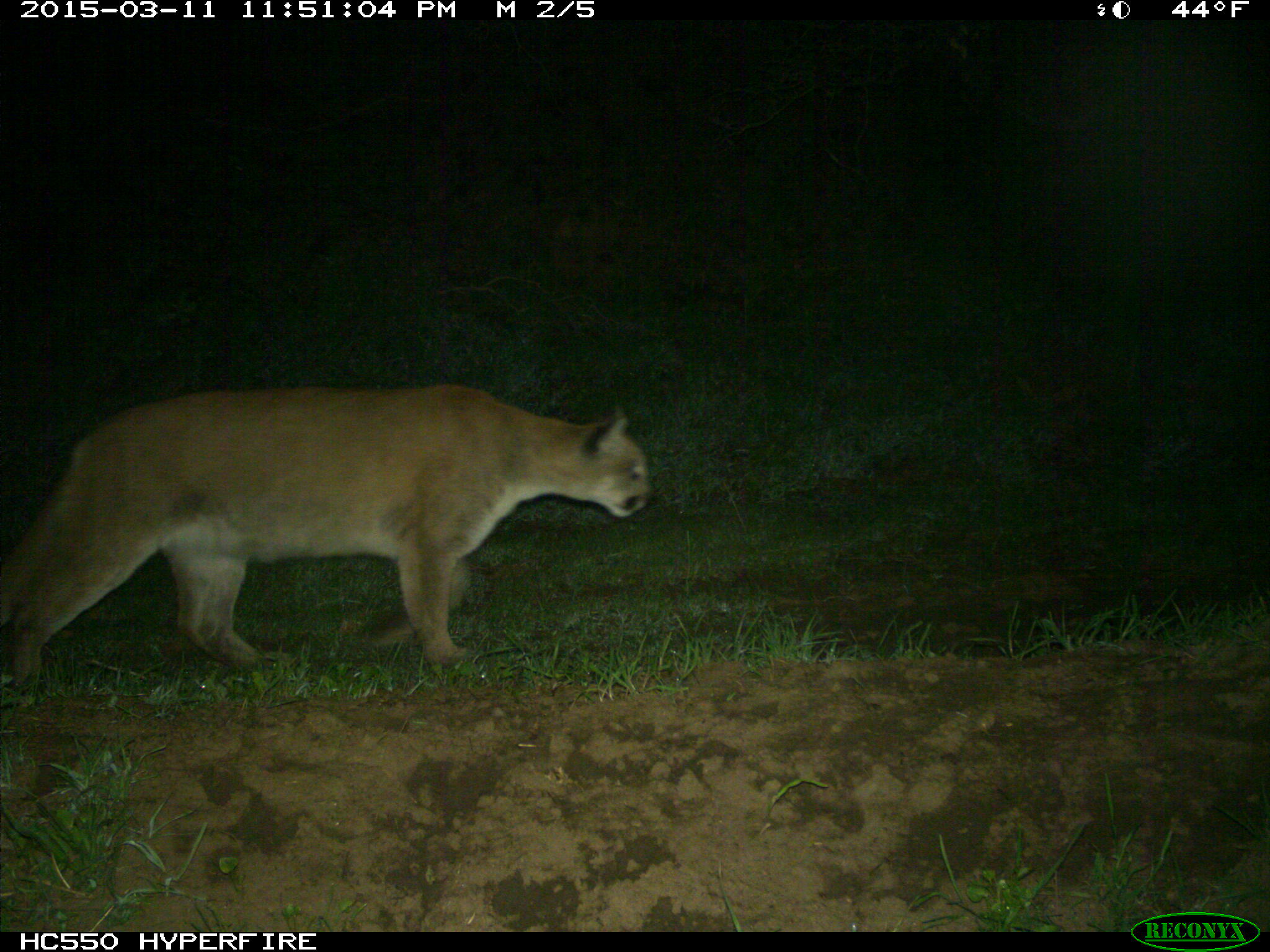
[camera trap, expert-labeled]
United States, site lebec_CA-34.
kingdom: Animalia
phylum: Chordata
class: Mammalia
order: Carnivora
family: Felidae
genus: Puma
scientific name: Puma concolor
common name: mountain lion